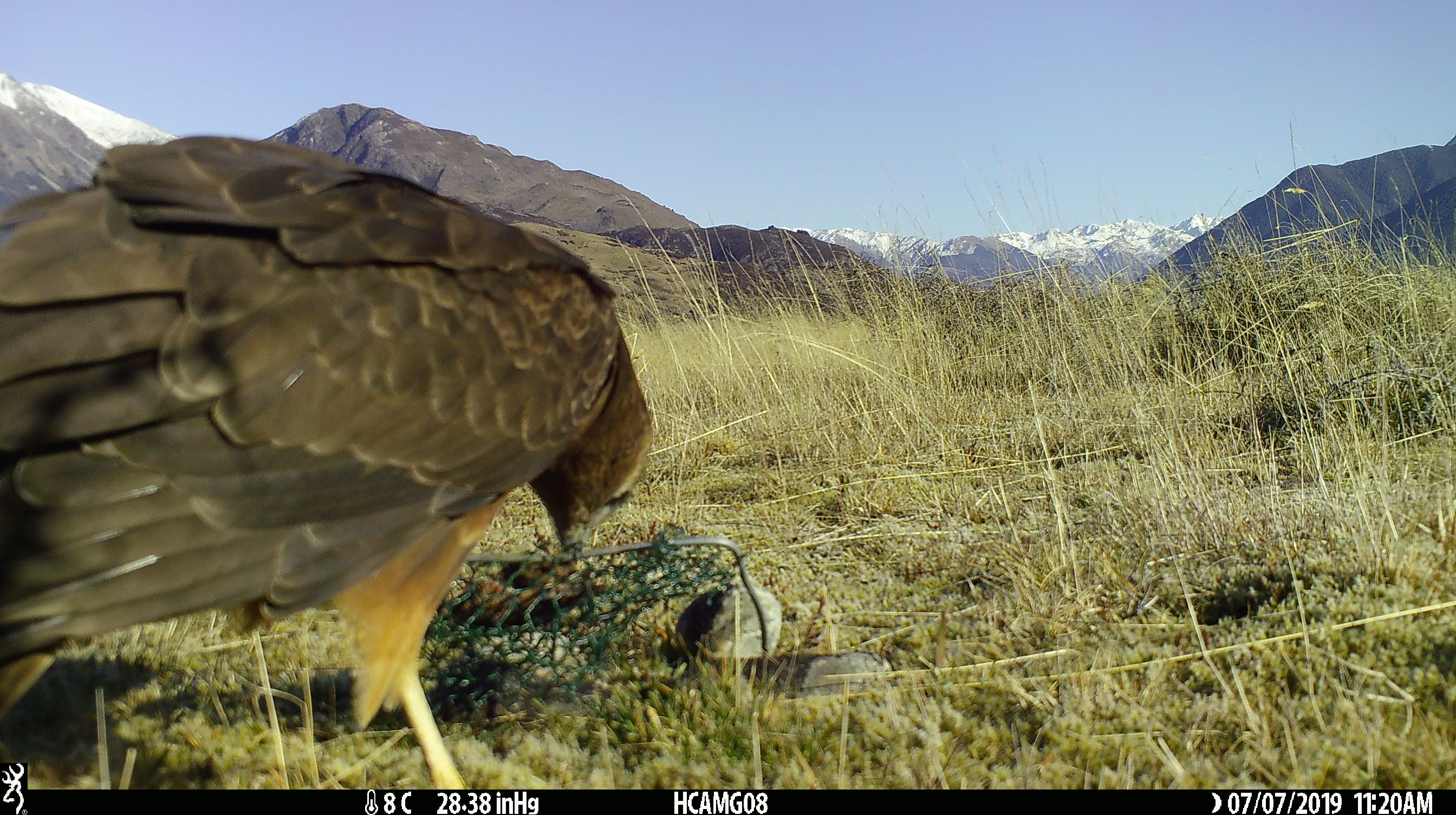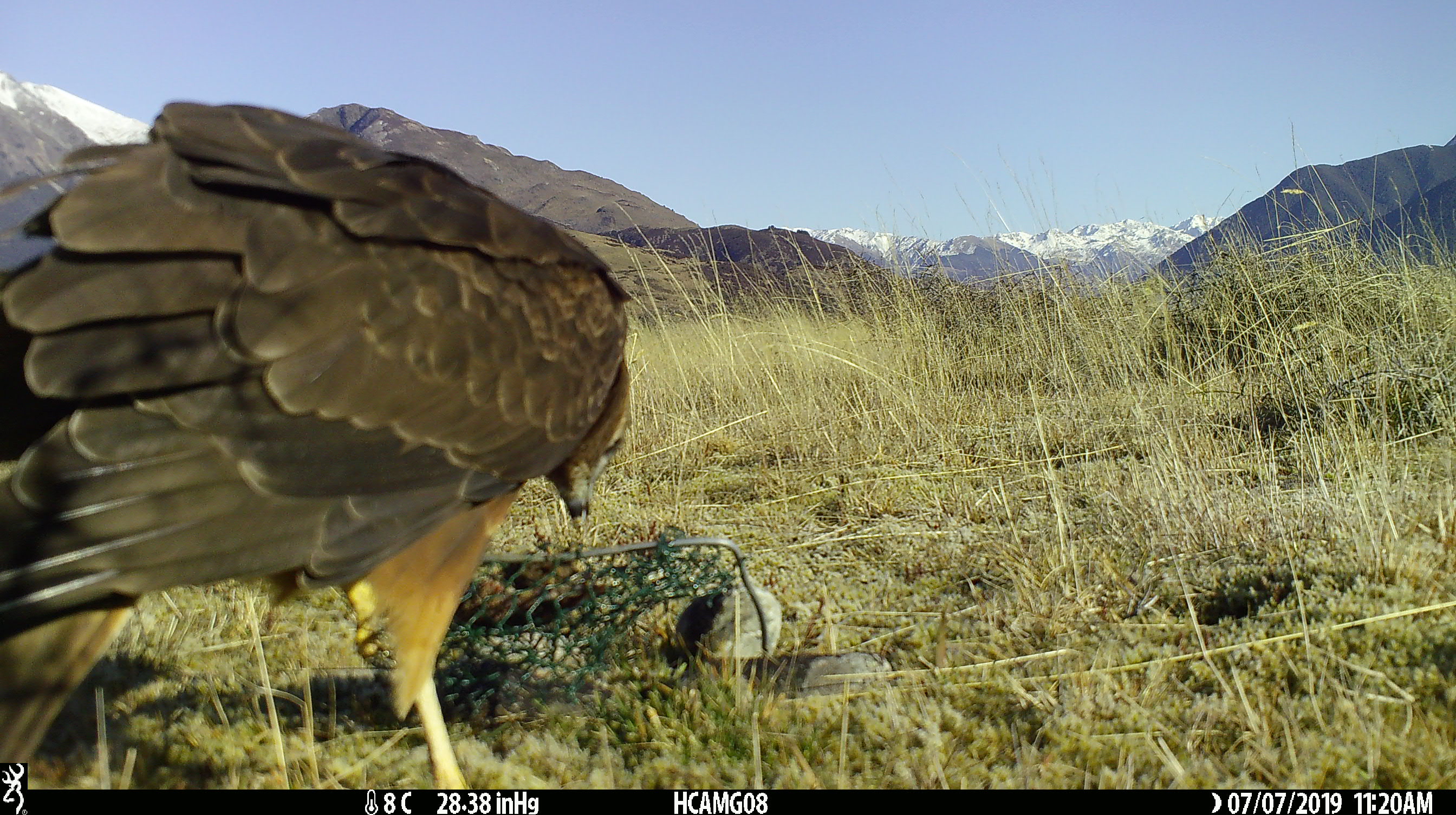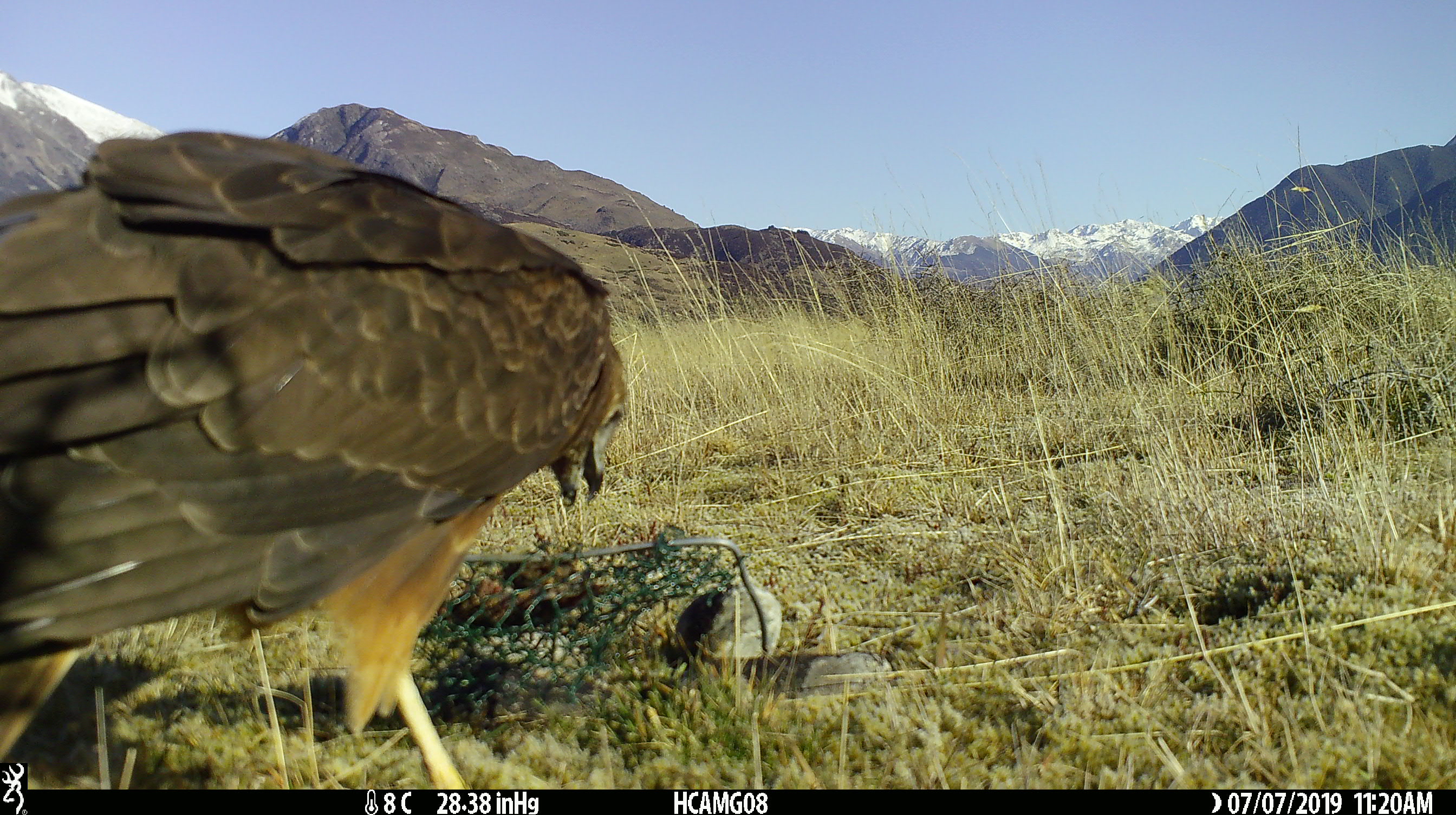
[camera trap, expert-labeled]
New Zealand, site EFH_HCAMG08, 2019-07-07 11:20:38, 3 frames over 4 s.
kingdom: Animalia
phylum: Chordata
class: Aves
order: Accipitriformes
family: Accipitridae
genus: Circus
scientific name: Circus approximans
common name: swamp harrier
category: harrier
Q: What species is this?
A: Harrier (swamp harrier) (Circus approximans).